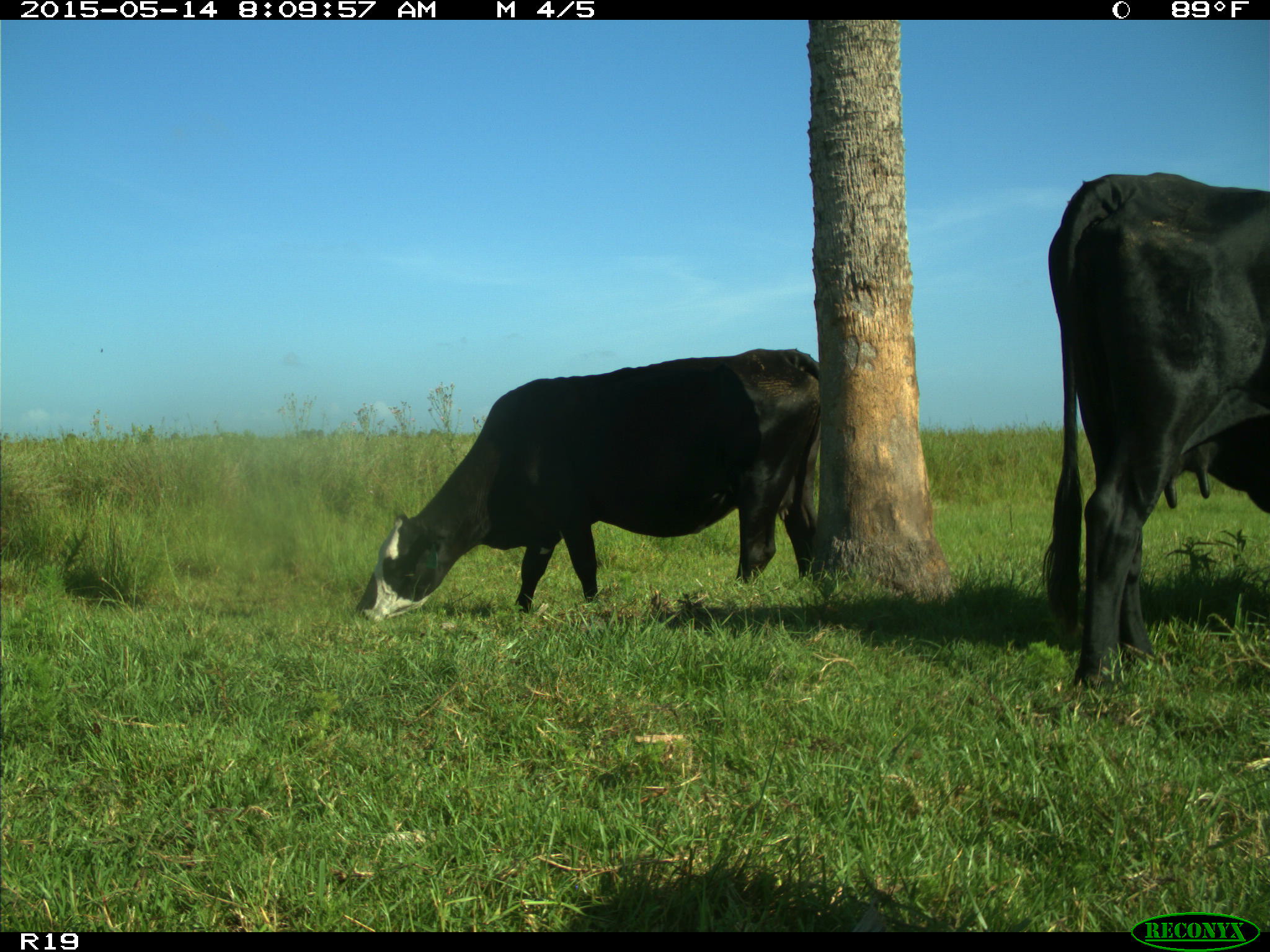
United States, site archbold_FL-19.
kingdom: Animalia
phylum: Chordata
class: Mammalia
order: Artiodactyla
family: Bovidae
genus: Bos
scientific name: Bos taurus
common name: domestic cow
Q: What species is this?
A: Bos taurus (domestic cow).